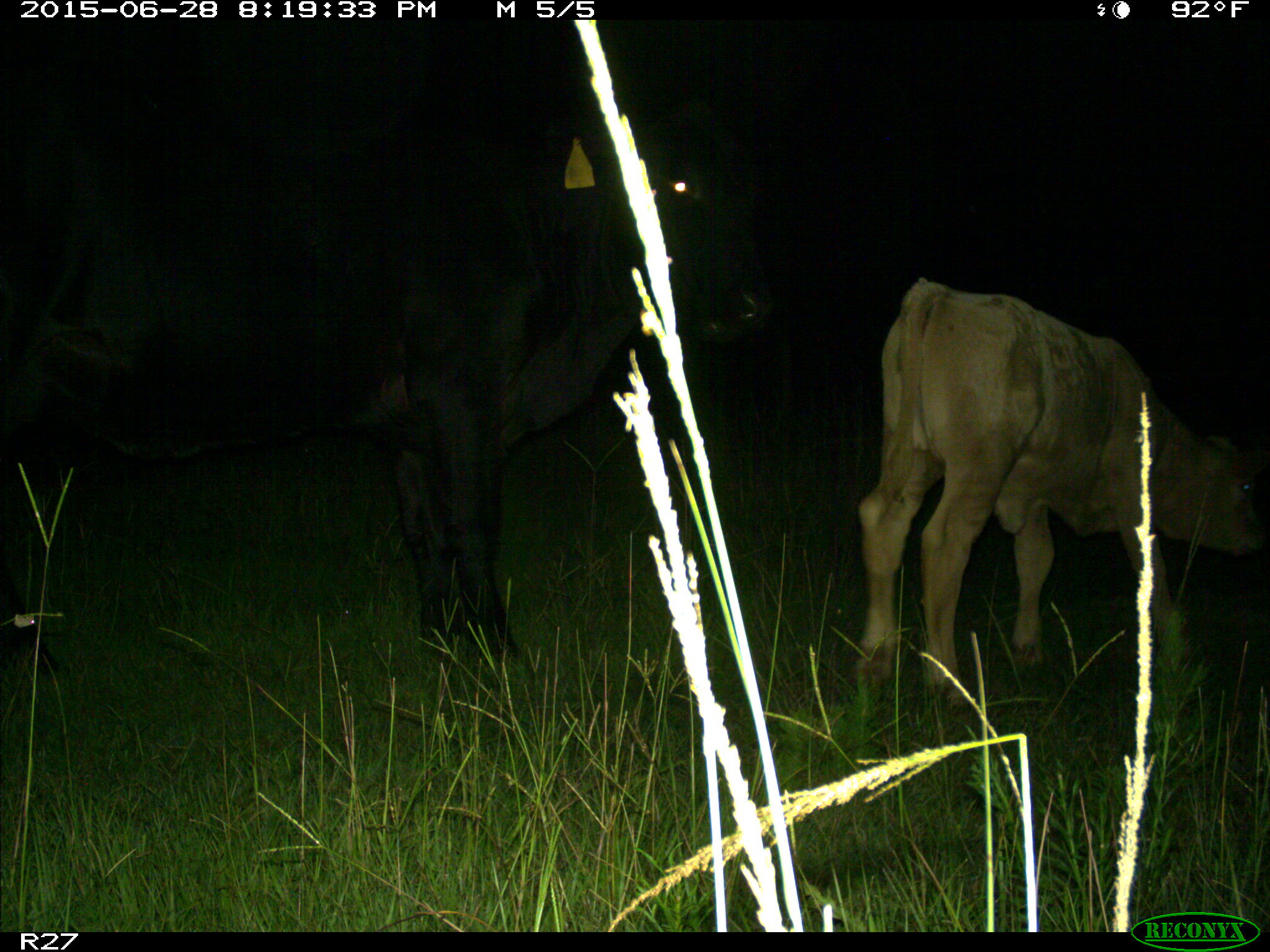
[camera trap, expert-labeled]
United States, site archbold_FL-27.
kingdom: Animalia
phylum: Chordata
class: Mammalia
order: Artiodactyla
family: Bovidae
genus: Bos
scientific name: Bos taurus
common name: domestic cow